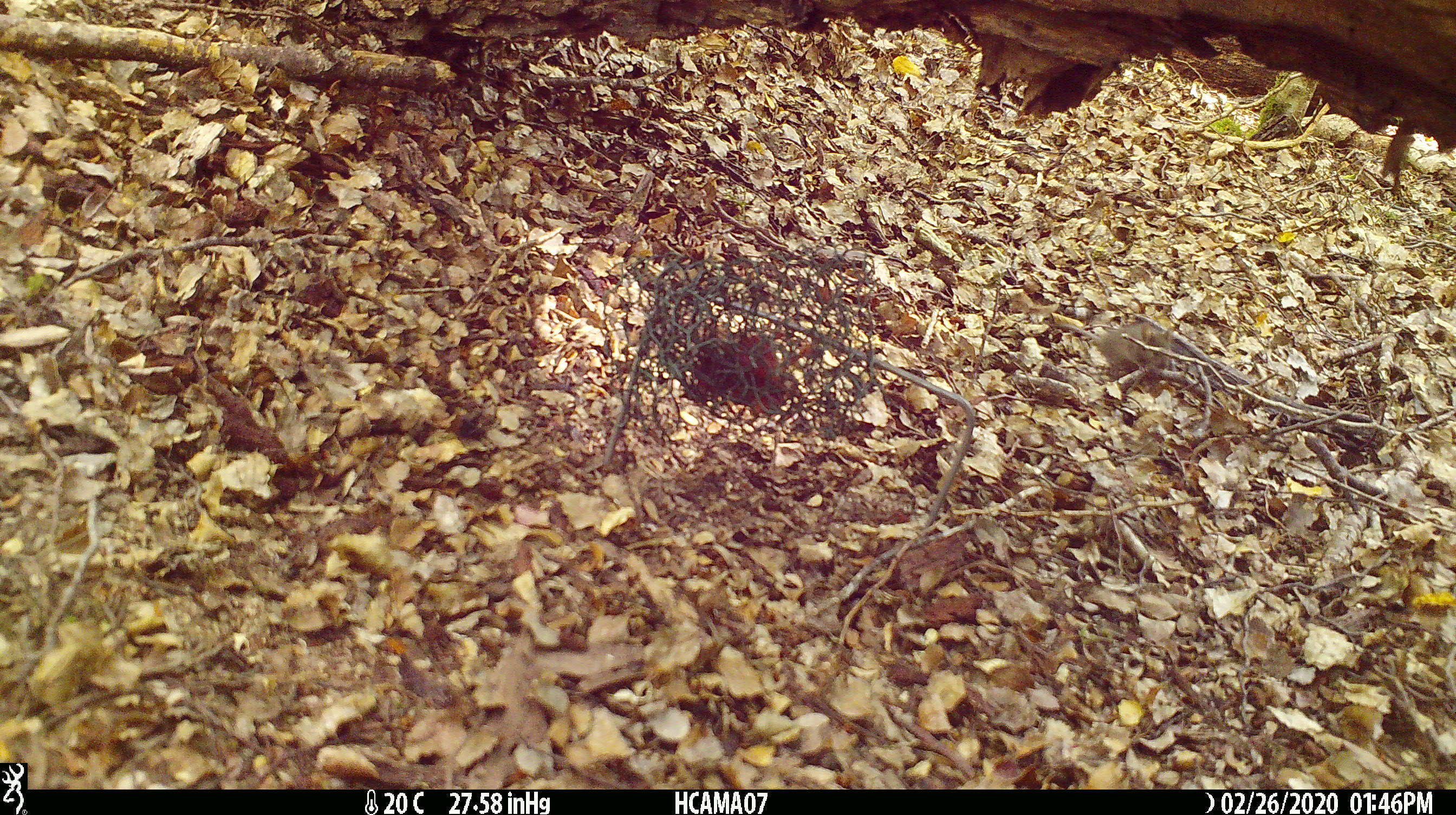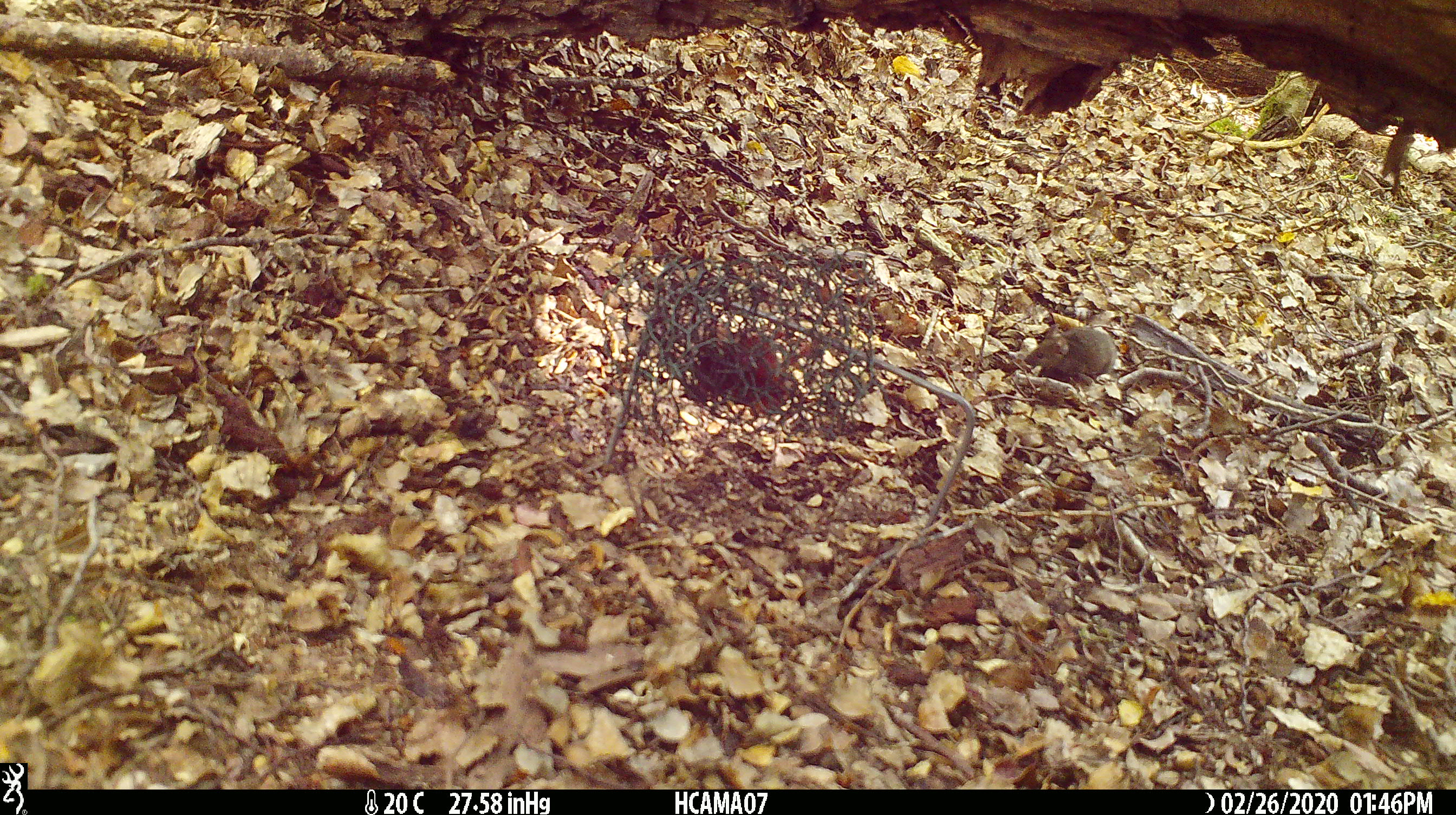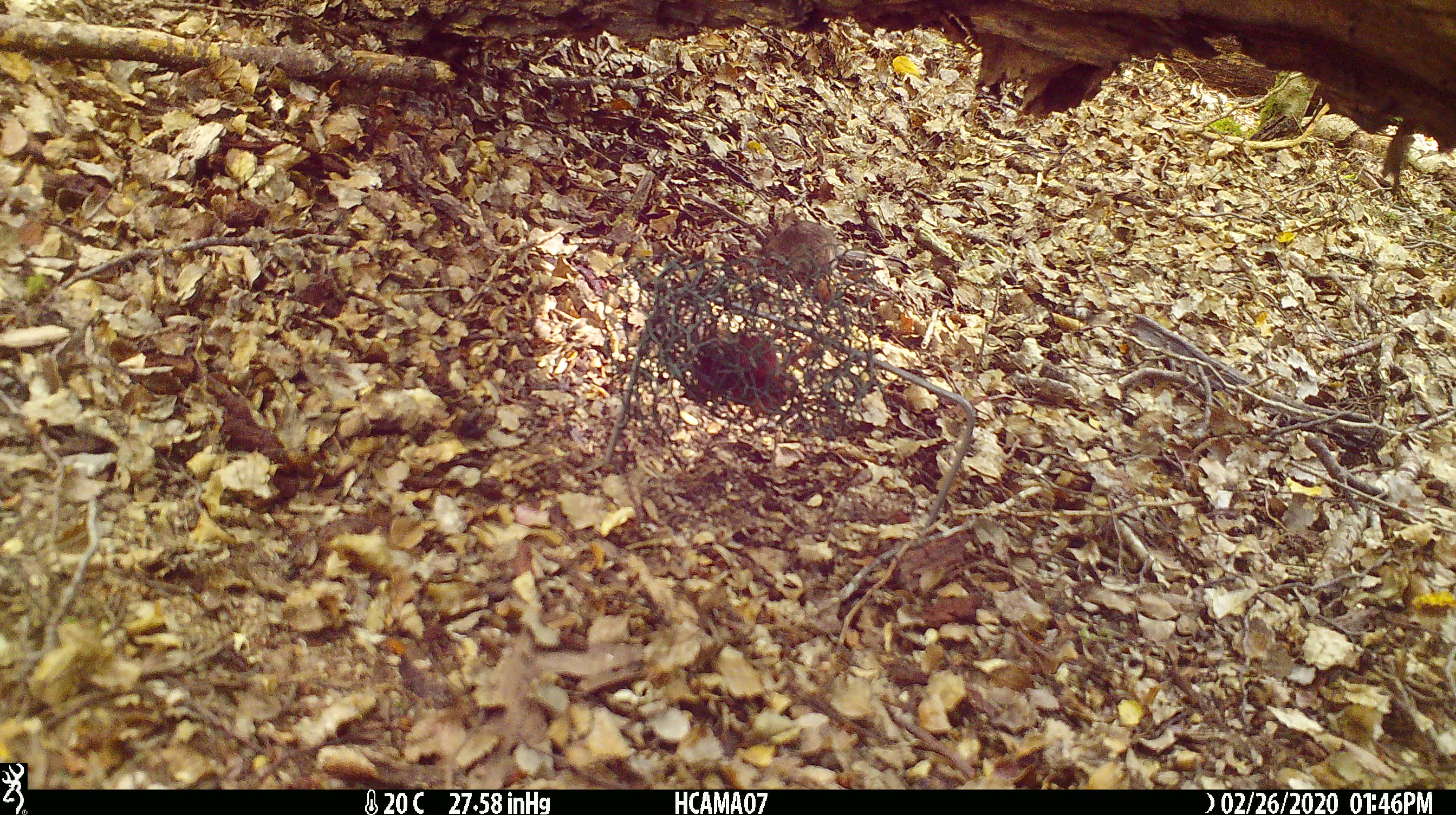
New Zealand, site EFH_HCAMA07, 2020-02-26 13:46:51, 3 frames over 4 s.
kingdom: Animalia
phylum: Chordata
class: Mammalia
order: Rodentia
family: Muridae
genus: Mus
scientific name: Mus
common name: mouse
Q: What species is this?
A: Mouse (Mus).